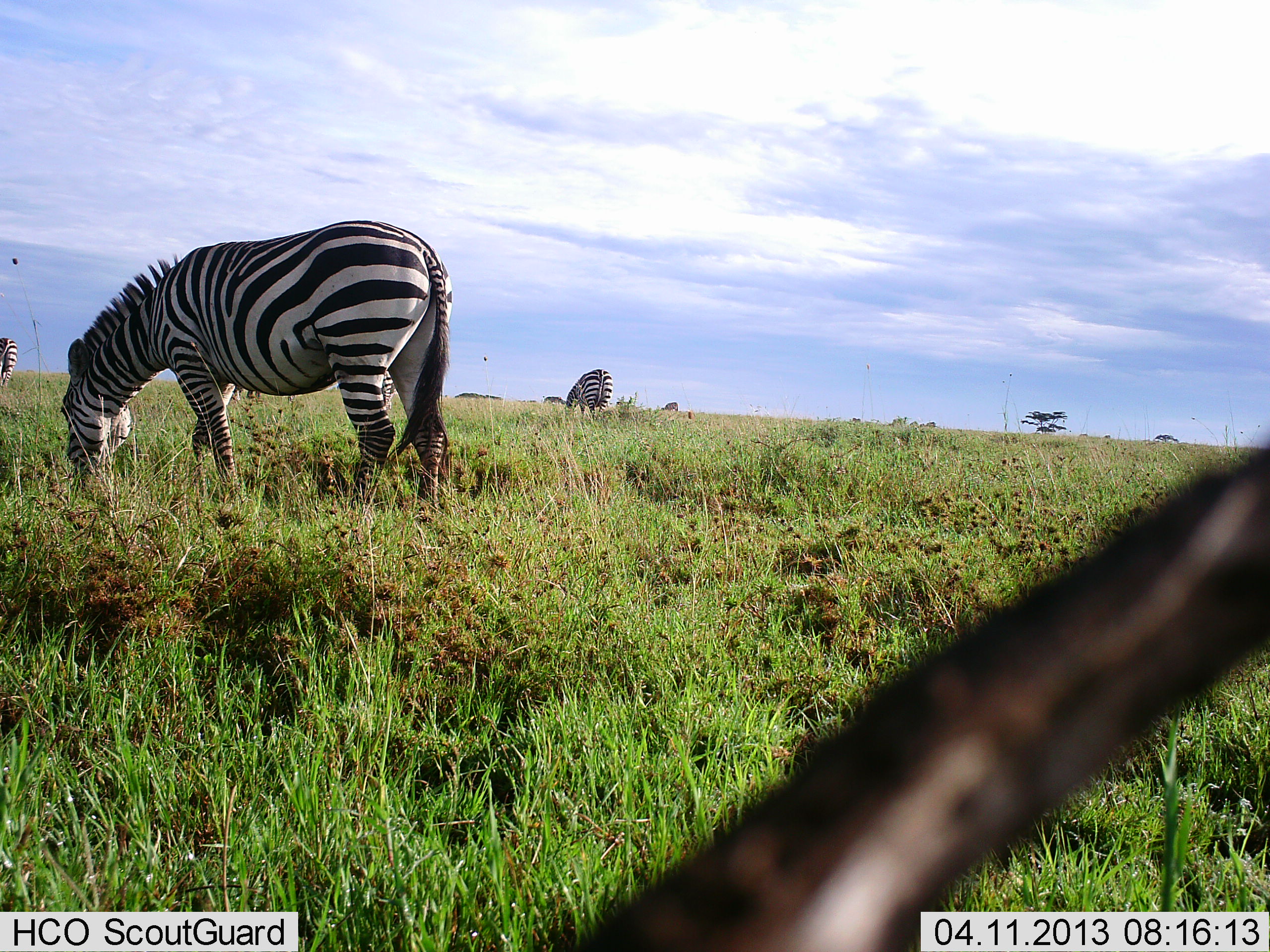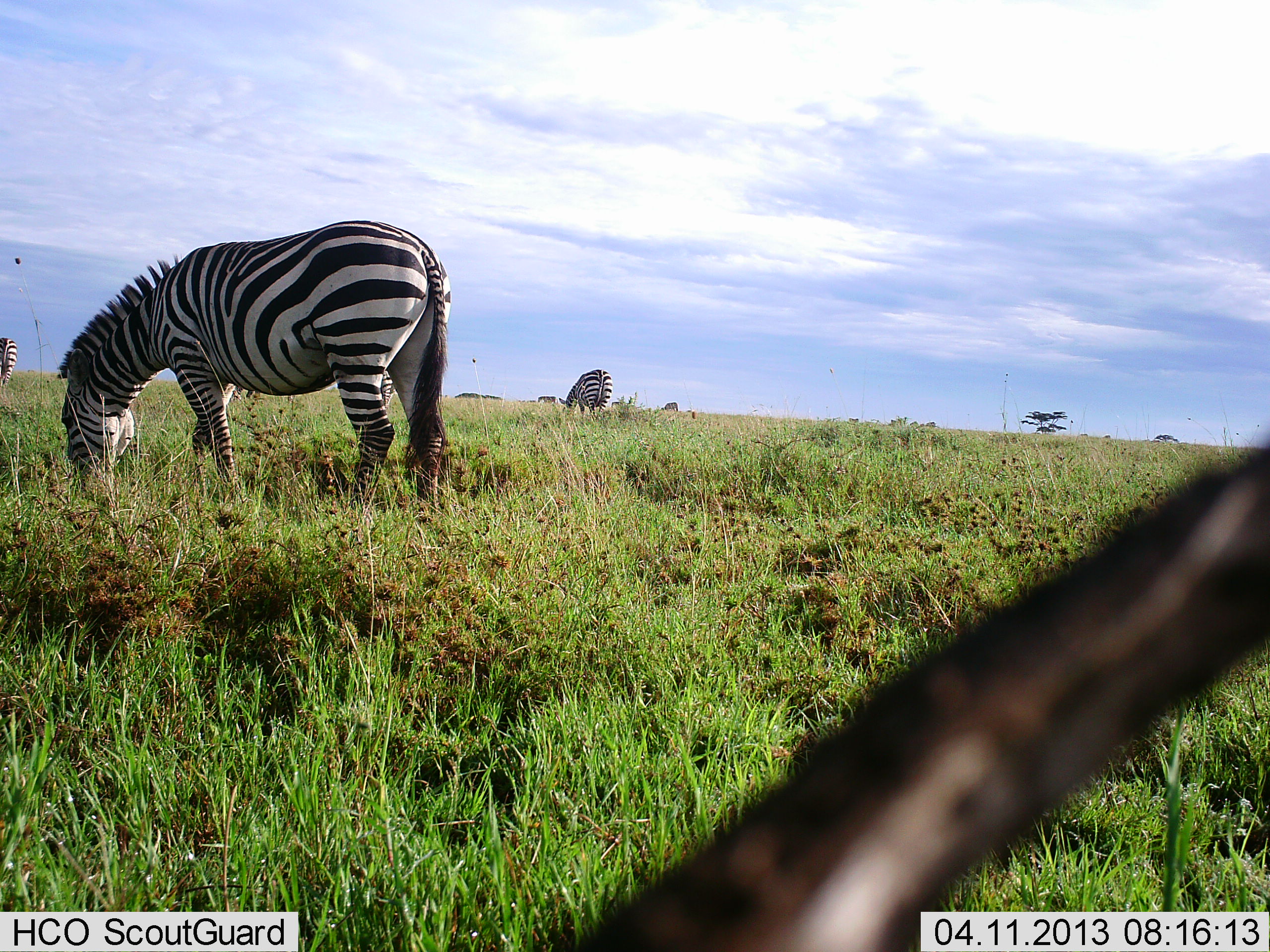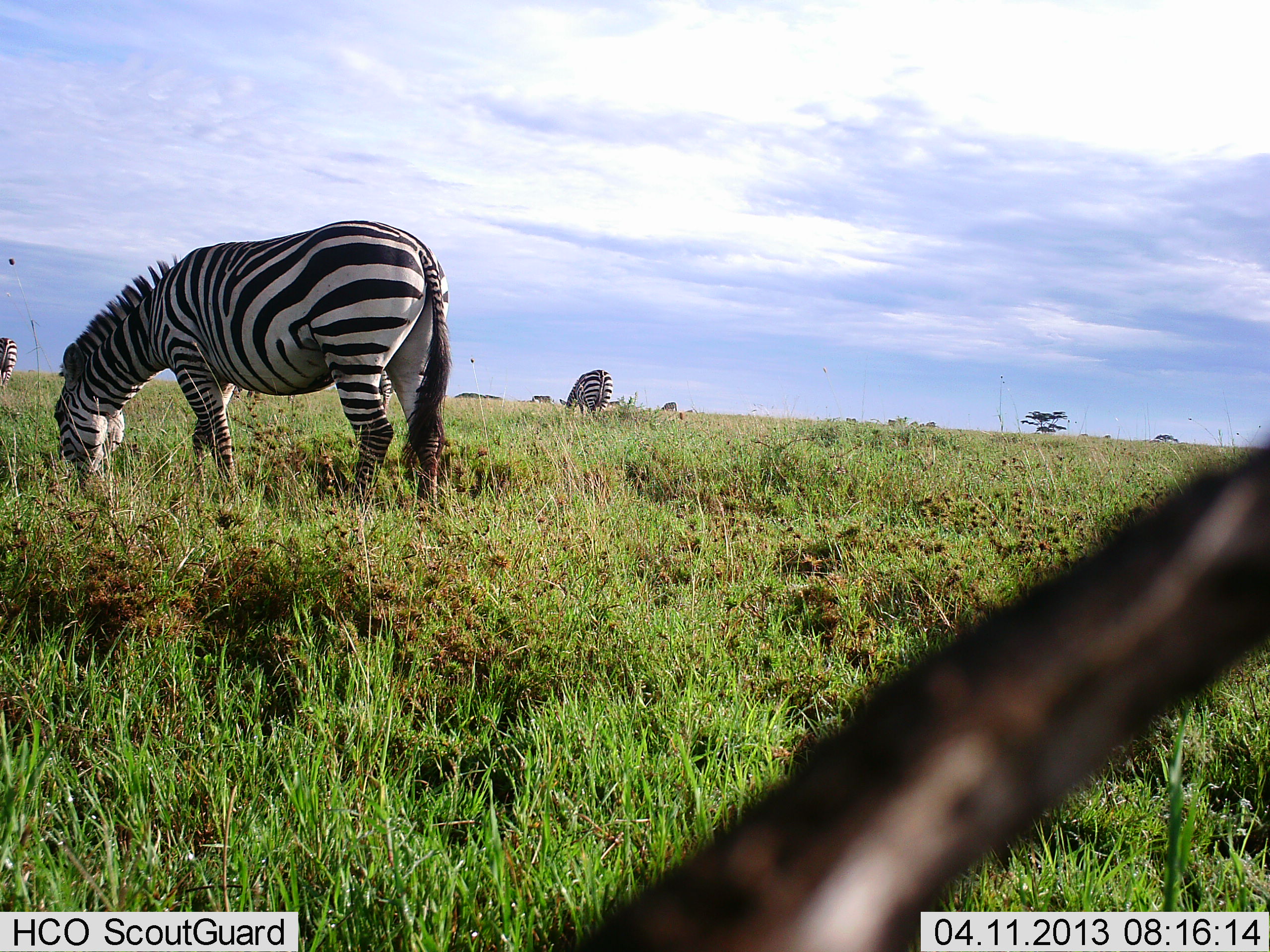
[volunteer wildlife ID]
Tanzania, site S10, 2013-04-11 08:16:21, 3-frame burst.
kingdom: Animalia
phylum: Chordata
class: Mammalia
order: Perissodactyla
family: Equidae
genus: Equus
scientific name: Equus quagga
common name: plains zebra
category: zebra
Zebra (plains zebra) (Equus quagga), count 3. Behavior (volunteer vote fractions): standing 27%, resting 5%, moving 14%, interacting 5%. Young present (vote fraction): 0%. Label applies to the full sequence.